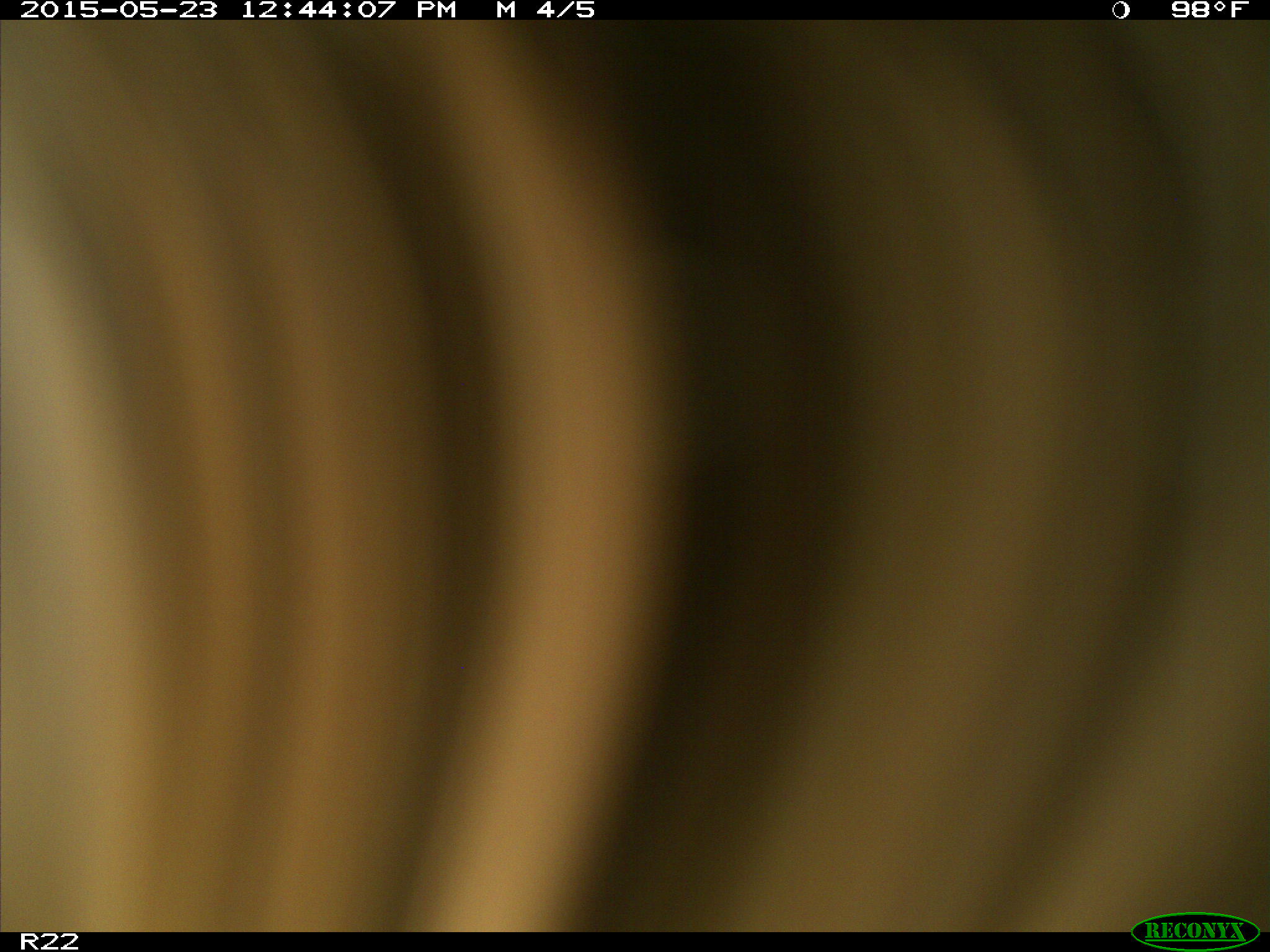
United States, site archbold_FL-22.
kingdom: Animalia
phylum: Chordata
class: Mammalia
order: Artiodactyla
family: Bovidae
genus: Bos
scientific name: Bos taurus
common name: domestic cow